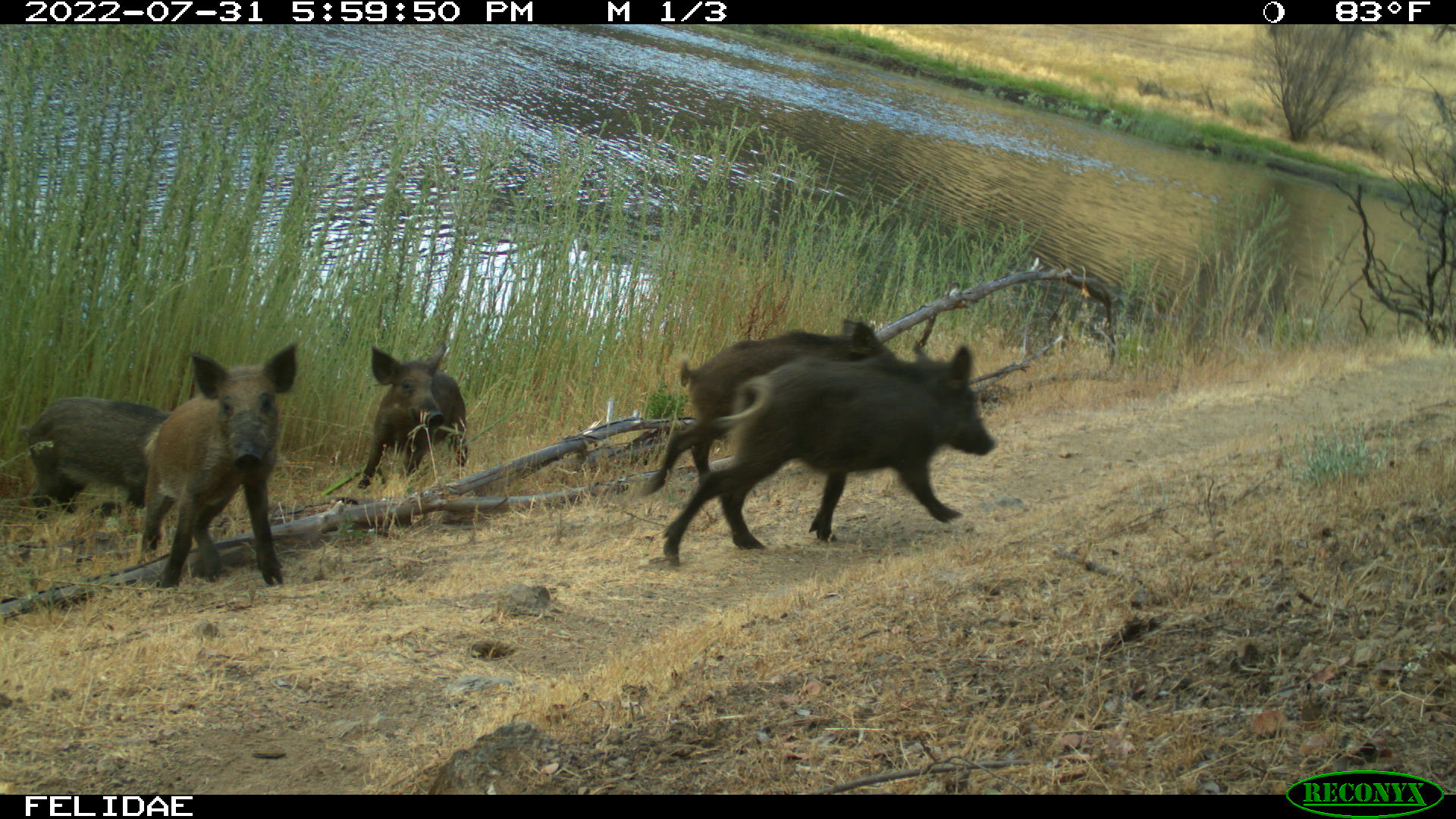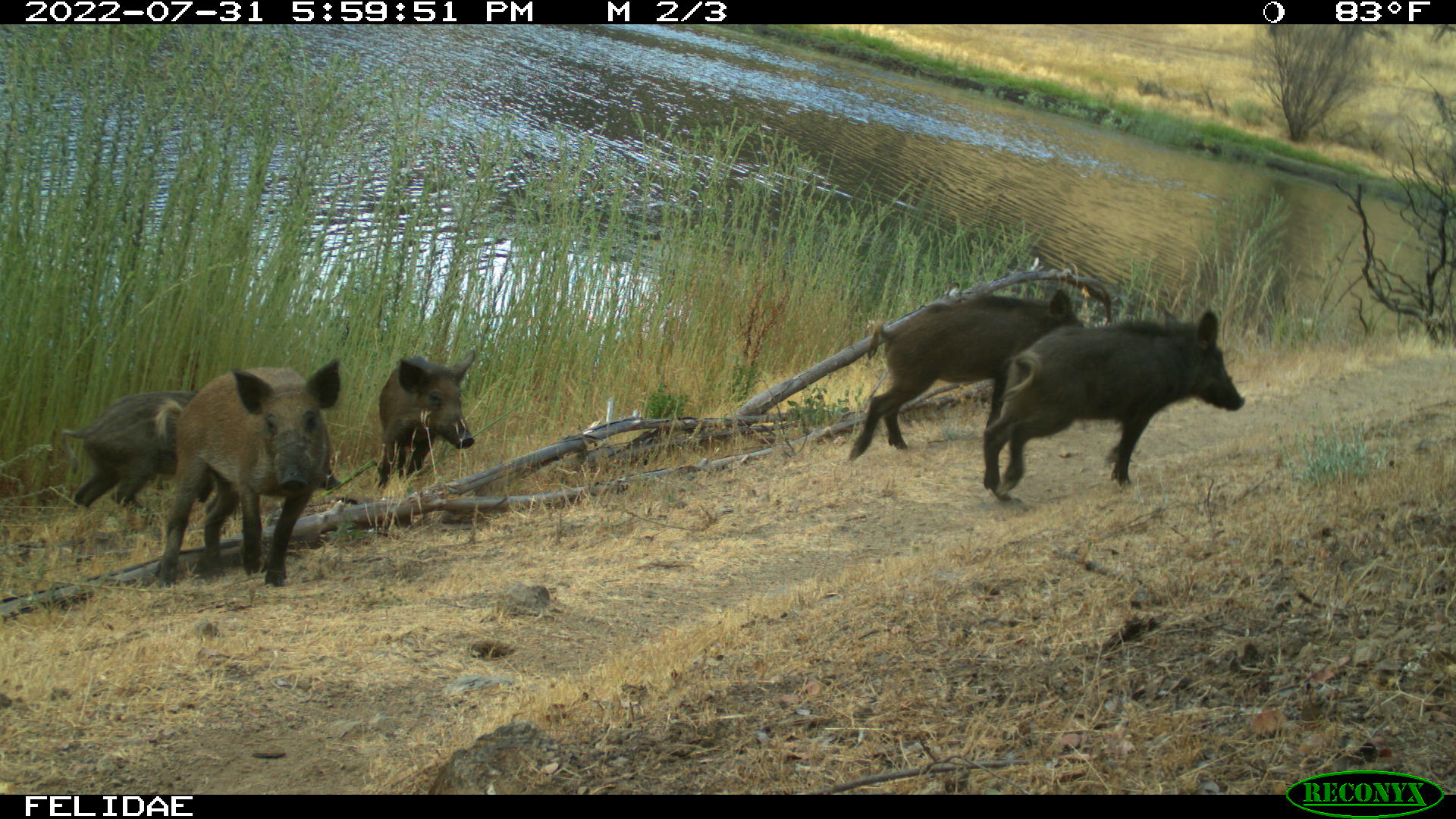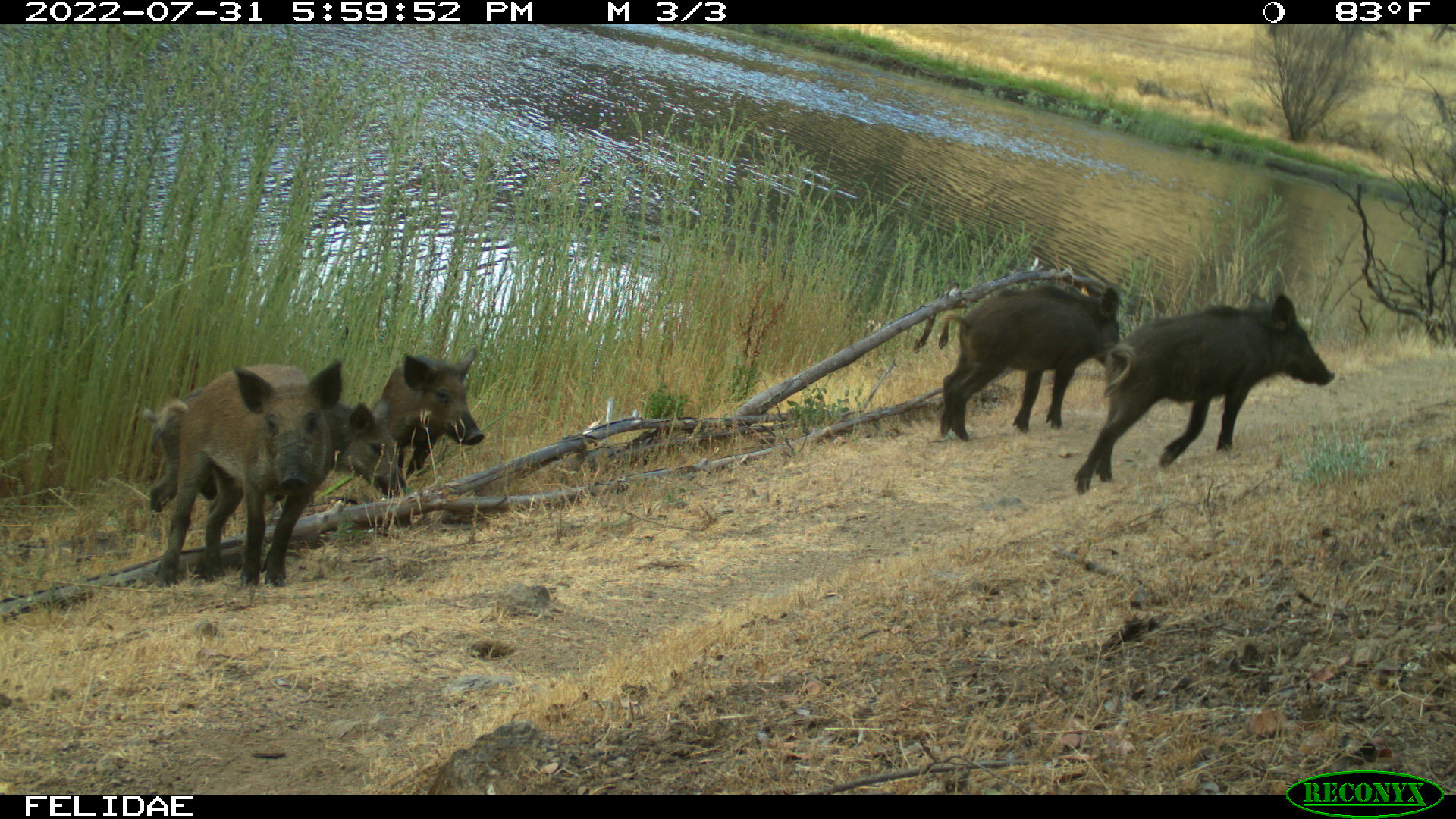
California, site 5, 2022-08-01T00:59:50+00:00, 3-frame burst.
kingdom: Animalia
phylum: Chordata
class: Mammalia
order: Artiodactyla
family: Suidae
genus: Sus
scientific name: Sus scrofa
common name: wild boar